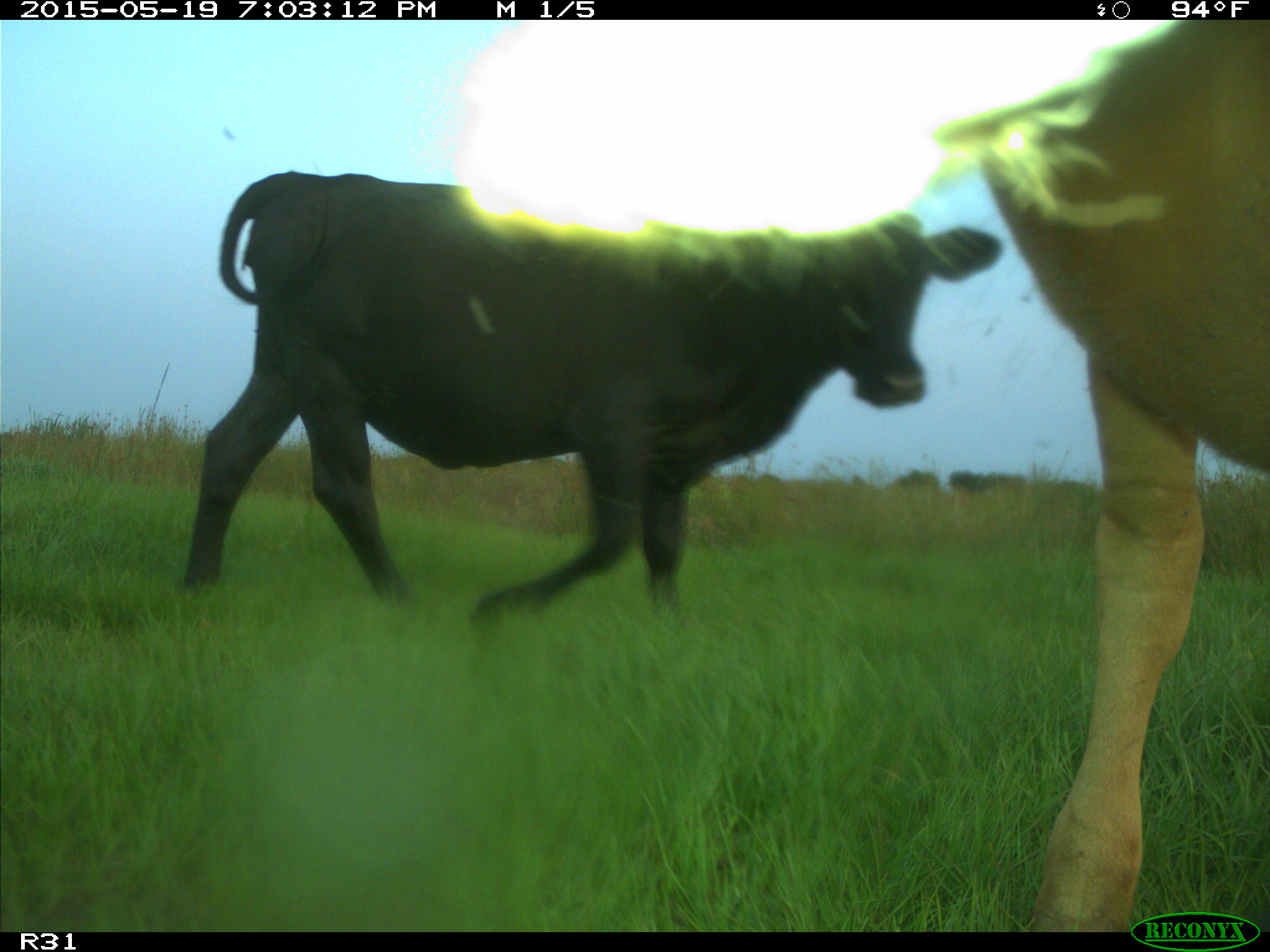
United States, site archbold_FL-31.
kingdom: Animalia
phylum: Chordata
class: Mammalia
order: Artiodactyla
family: Bovidae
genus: Bos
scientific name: Bos taurus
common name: domestic cow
Bos taurus (domestic cow).